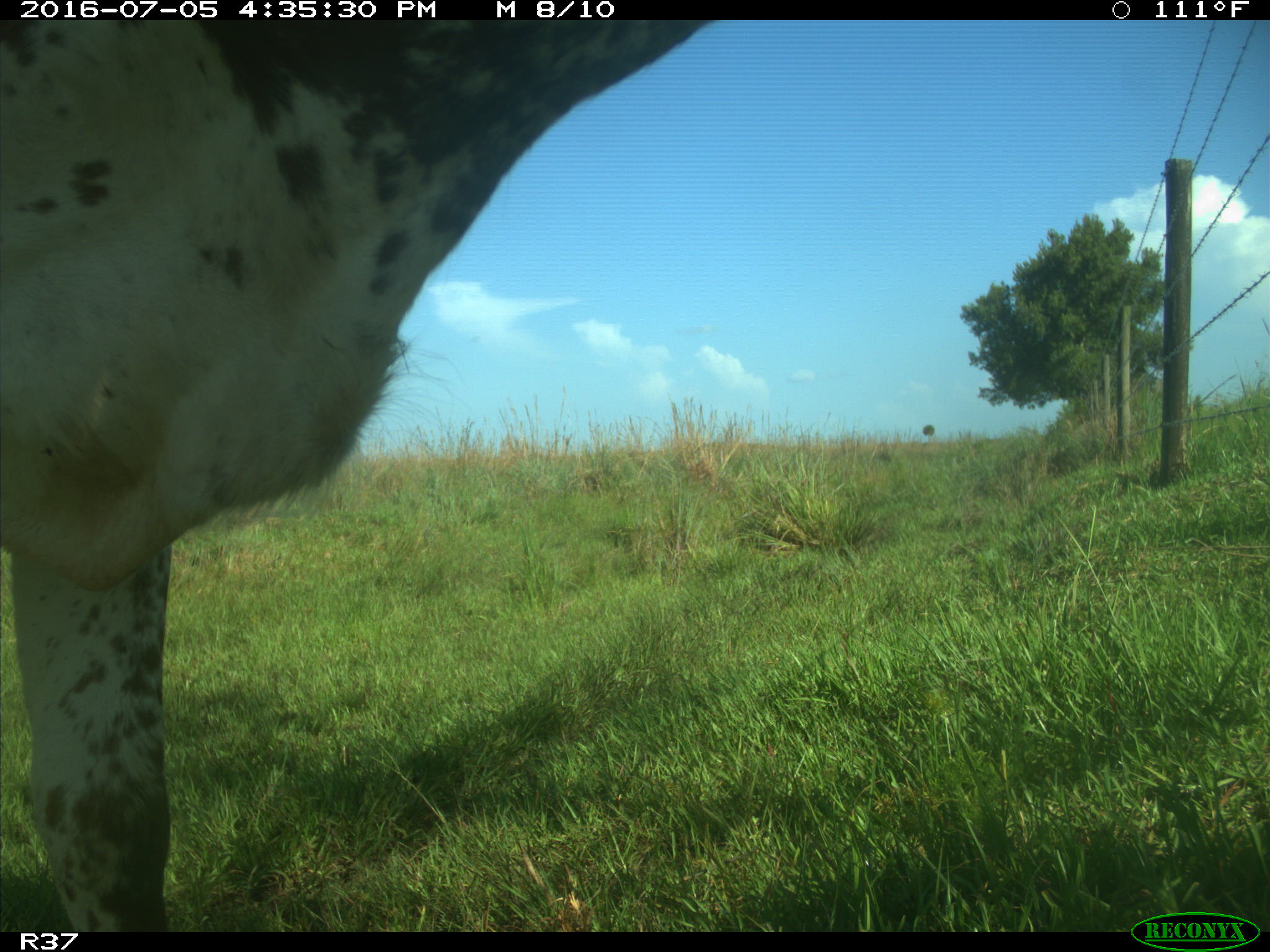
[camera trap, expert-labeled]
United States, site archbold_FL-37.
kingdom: Animalia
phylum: Chordata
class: Mammalia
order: Artiodactyla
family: Bovidae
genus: Bos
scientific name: Bos taurus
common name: domestic cow